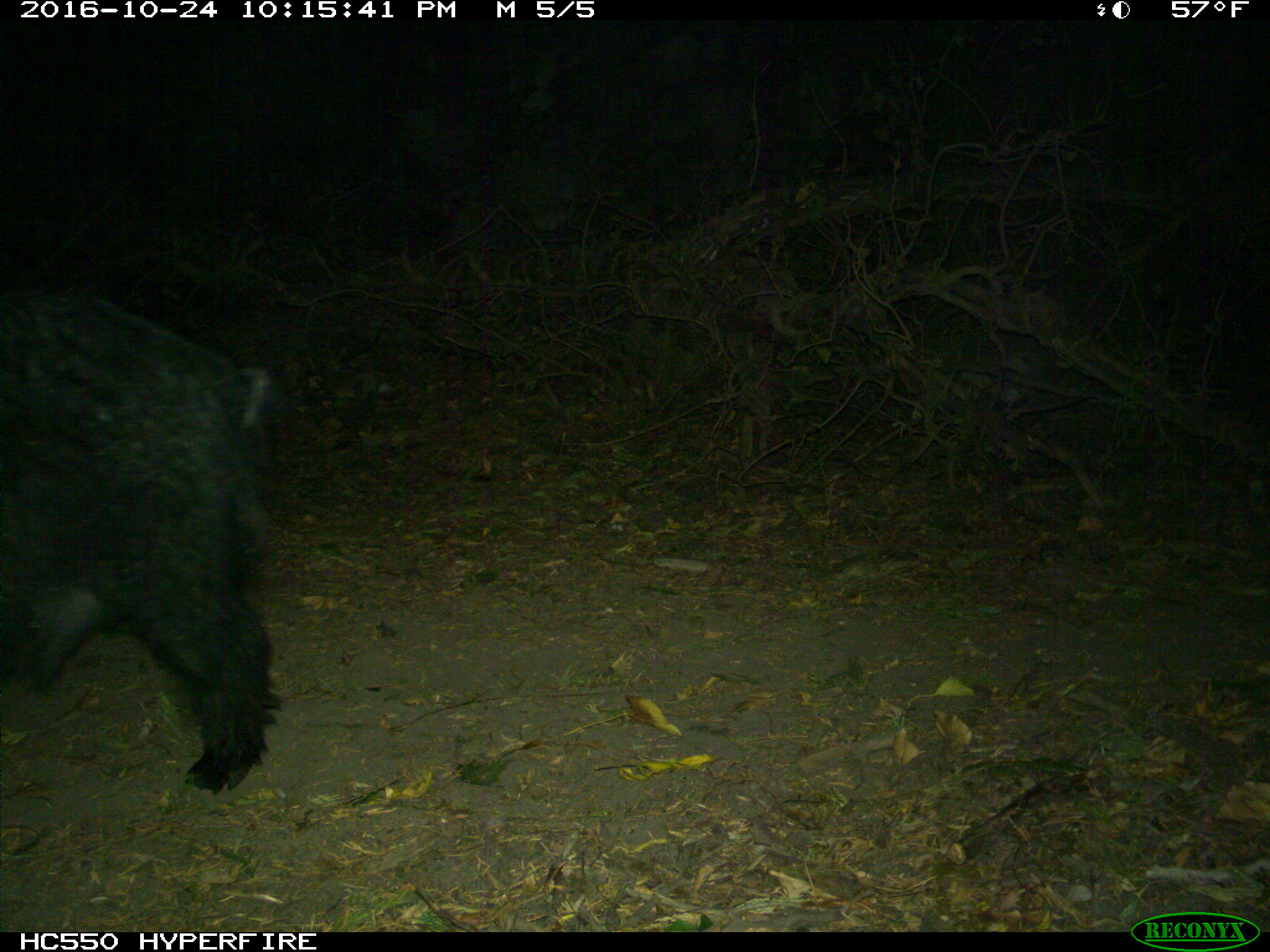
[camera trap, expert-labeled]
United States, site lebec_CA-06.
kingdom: Animalia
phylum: Chordata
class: Mammalia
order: Artiodactyla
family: Suidae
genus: Sus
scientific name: Sus scrofa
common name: wild boar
Sus scrofa (wild boar).